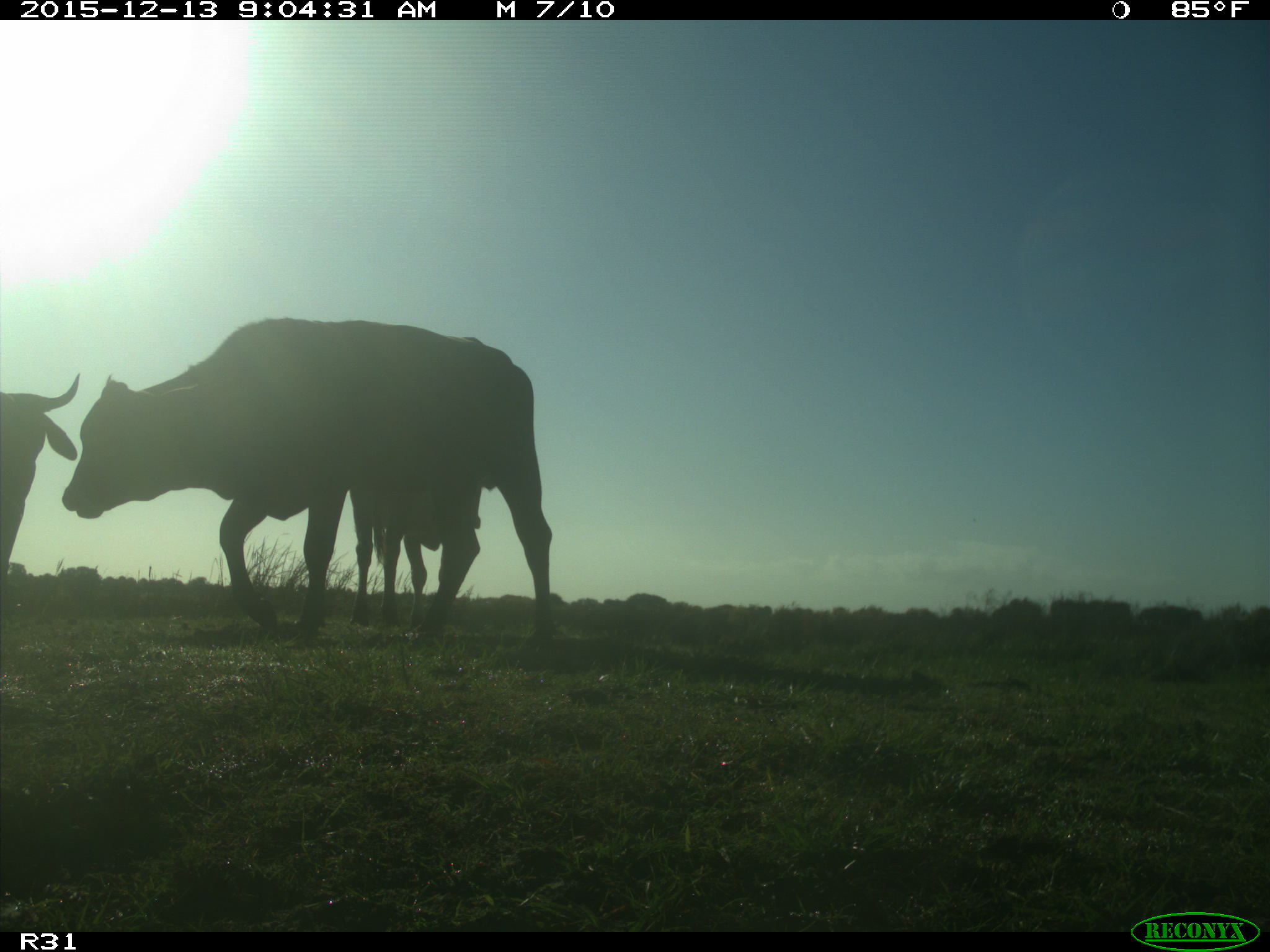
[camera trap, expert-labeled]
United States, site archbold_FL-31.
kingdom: Animalia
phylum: Chordata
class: Mammalia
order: Artiodactyla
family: Bovidae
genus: Bos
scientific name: Bos taurus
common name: domestic cow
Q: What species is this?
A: Bos taurus (domestic cow).